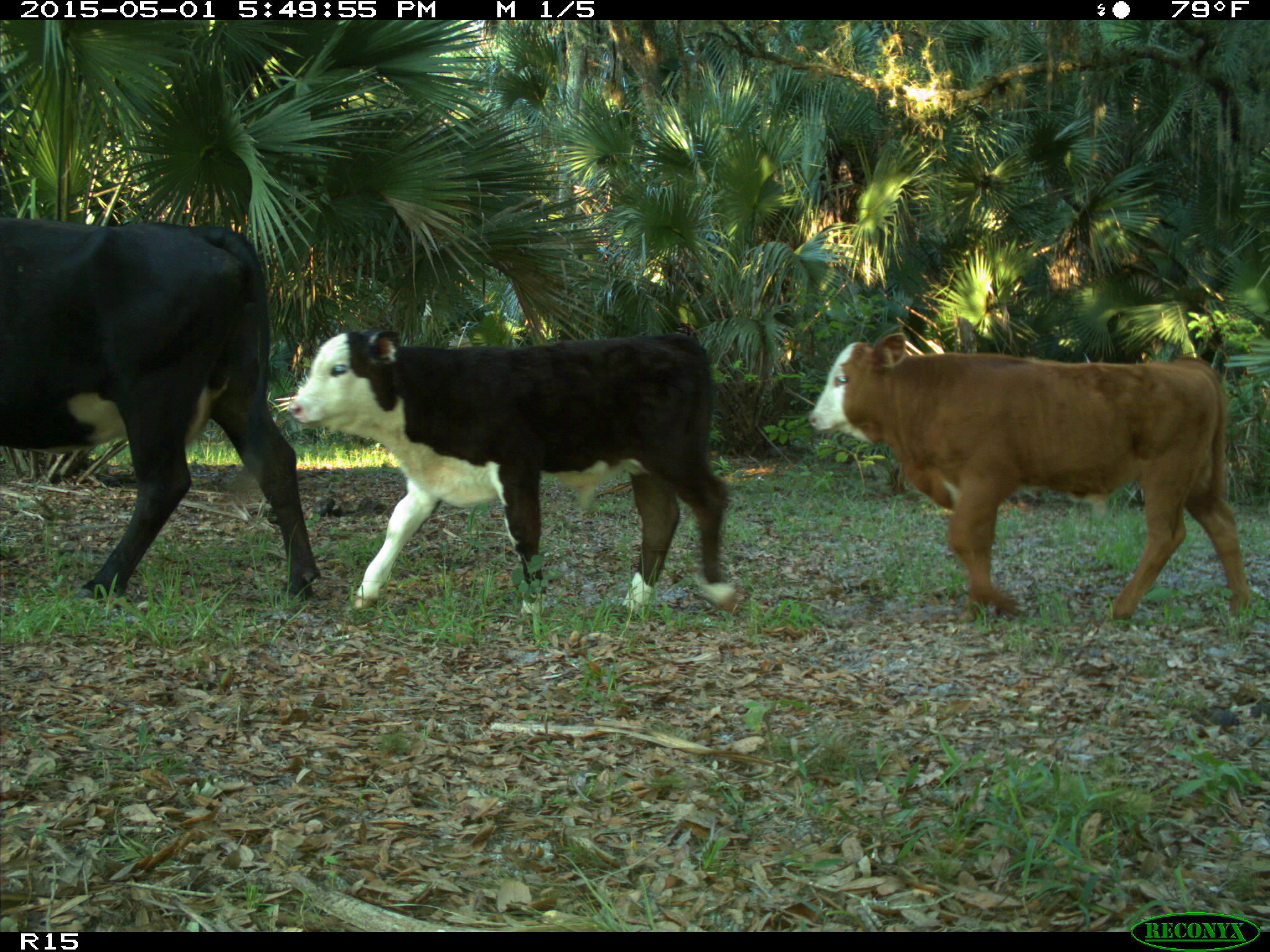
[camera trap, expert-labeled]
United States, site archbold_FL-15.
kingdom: Animalia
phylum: Chordata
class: Mammalia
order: Artiodactyla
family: Bovidae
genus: Bos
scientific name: Bos taurus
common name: domestic cow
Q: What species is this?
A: Bos taurus (domestic cow).